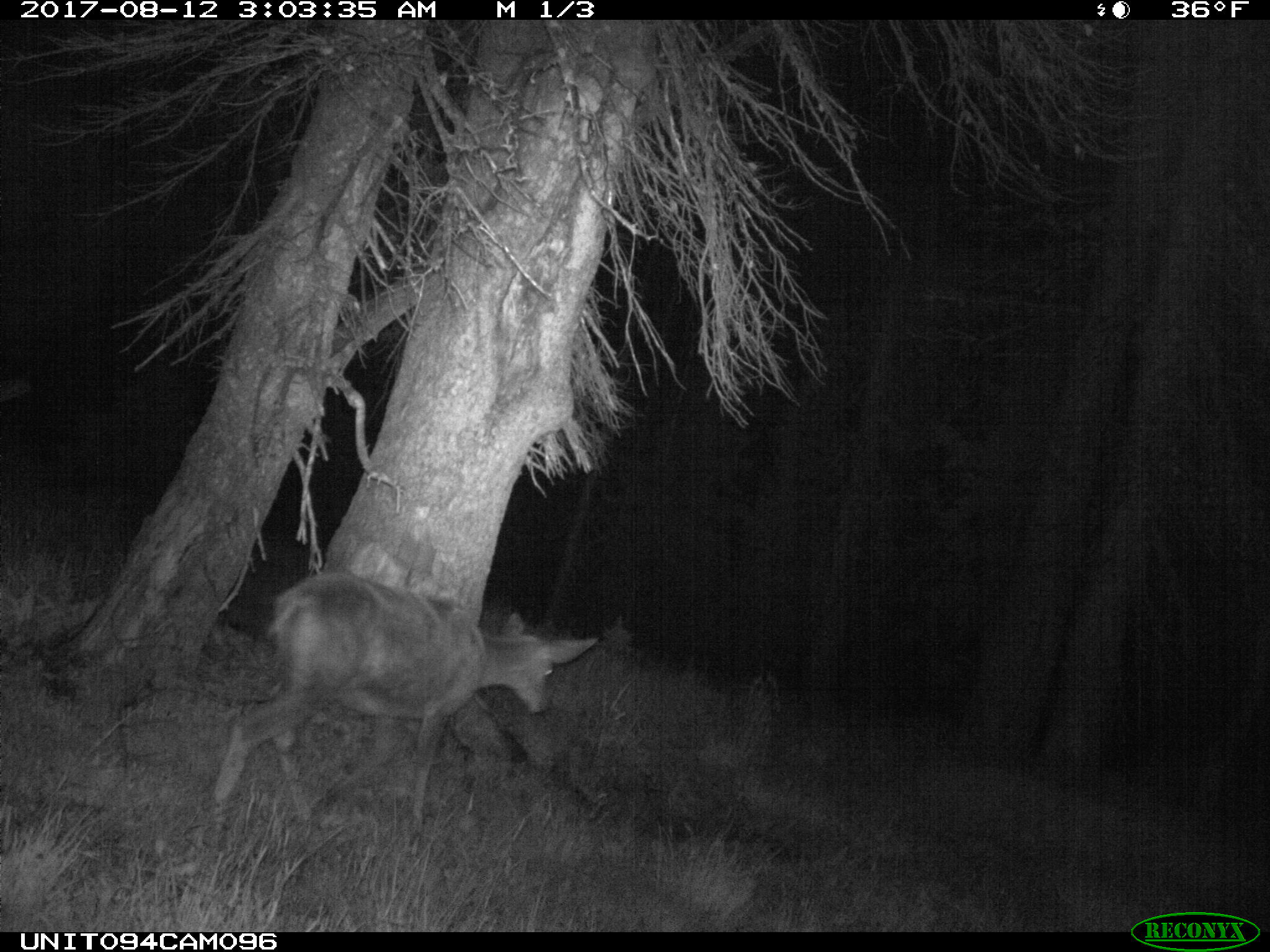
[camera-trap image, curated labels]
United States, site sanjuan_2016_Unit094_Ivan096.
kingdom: Animalia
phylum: Chordata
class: Mammalia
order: Artiodactyla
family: Cervidae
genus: Odocoileus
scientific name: Odocoileus hemionus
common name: mule deer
Odocoileus hemionus (mule deer).